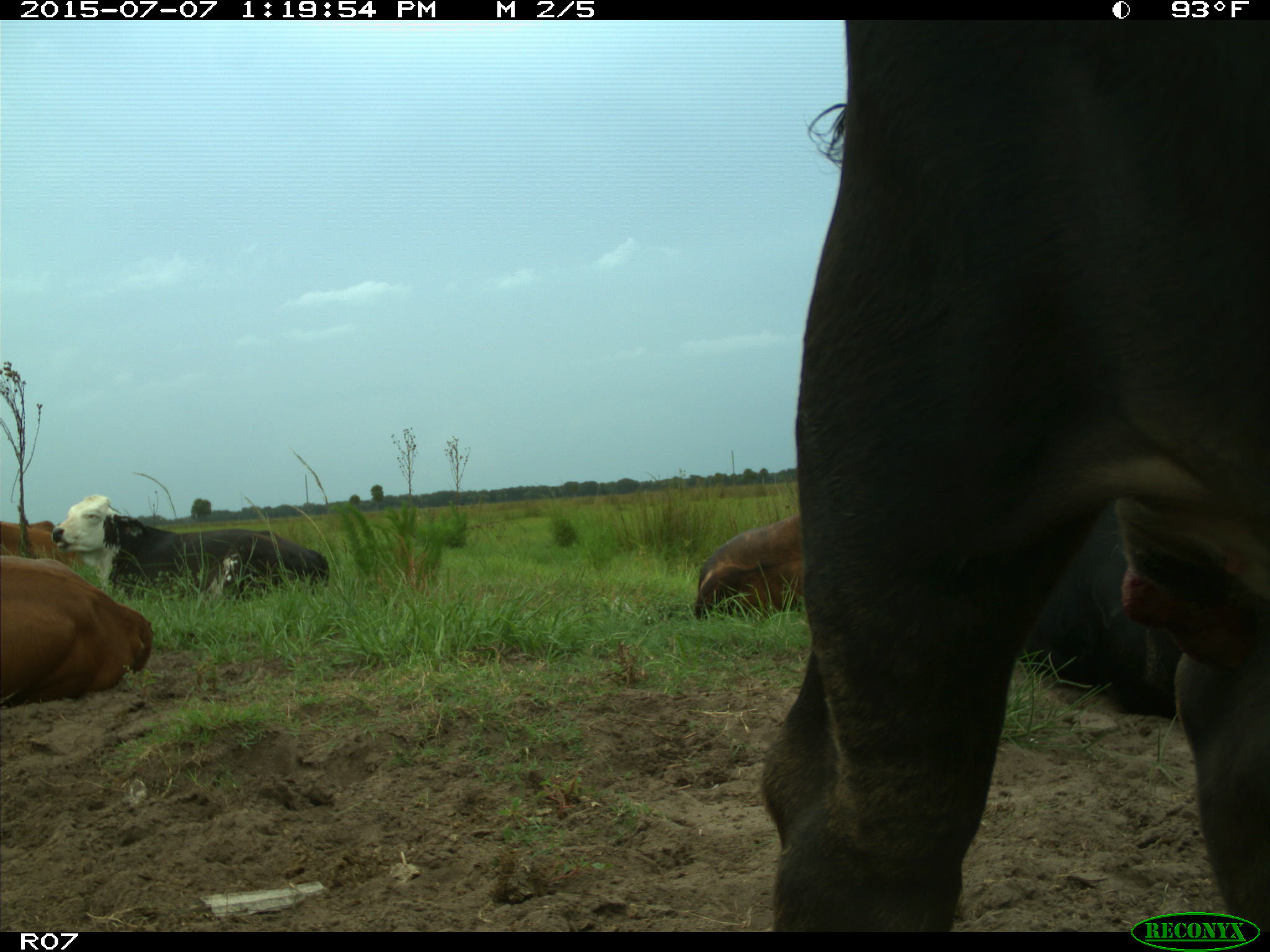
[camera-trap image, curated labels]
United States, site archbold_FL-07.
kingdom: Animalia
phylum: Chordata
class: Mammalia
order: Artiodactyla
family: Bovidae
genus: Bos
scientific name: Bos taurus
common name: domestic cow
Bos taurus (domestic cow).